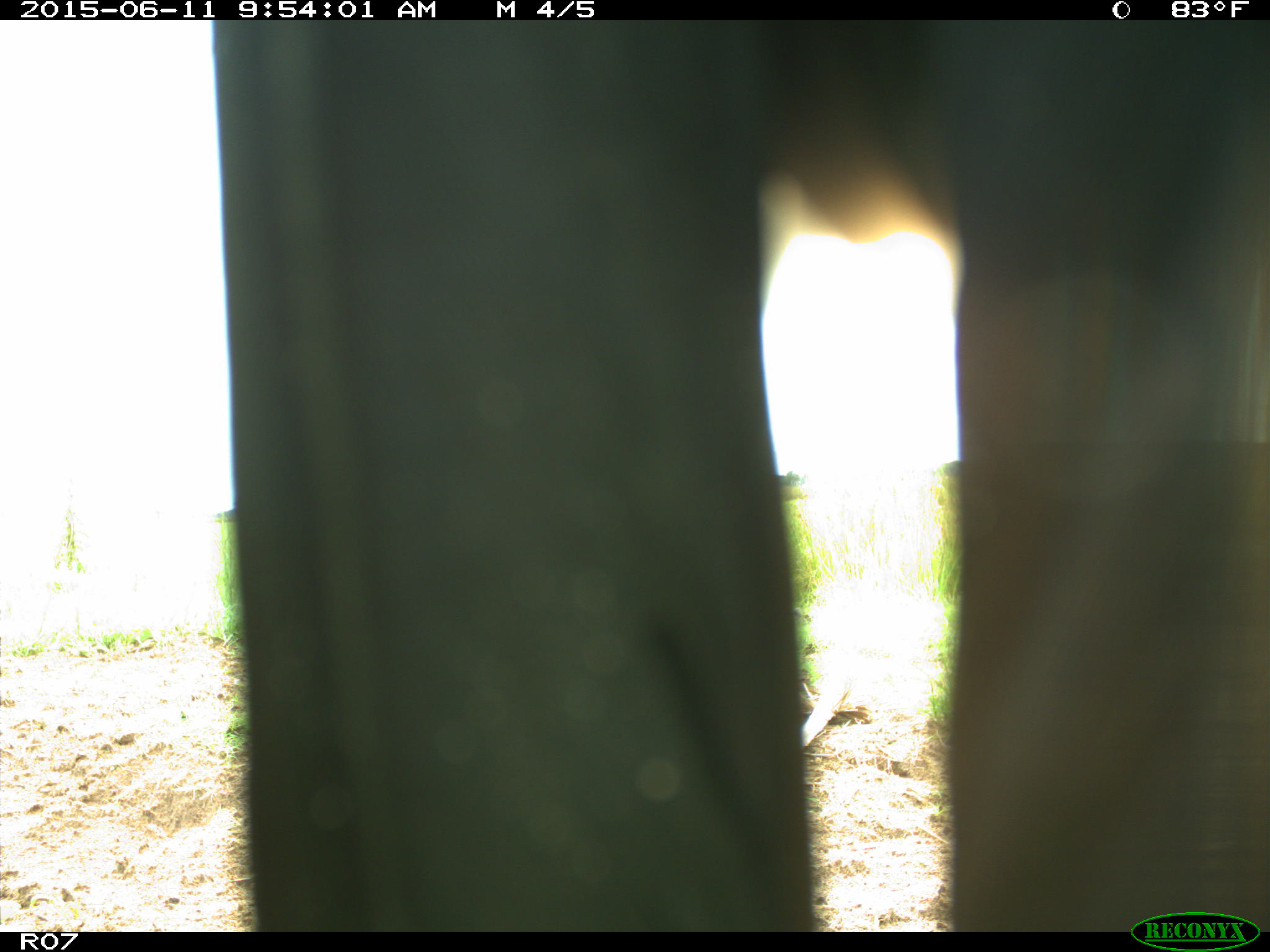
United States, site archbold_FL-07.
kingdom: Animalia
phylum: Chordata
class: Mammalia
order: Artiodactyla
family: Bovidae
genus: Bos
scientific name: Bos taurus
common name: domestic cow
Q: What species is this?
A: Bos taurus (domestic cow).